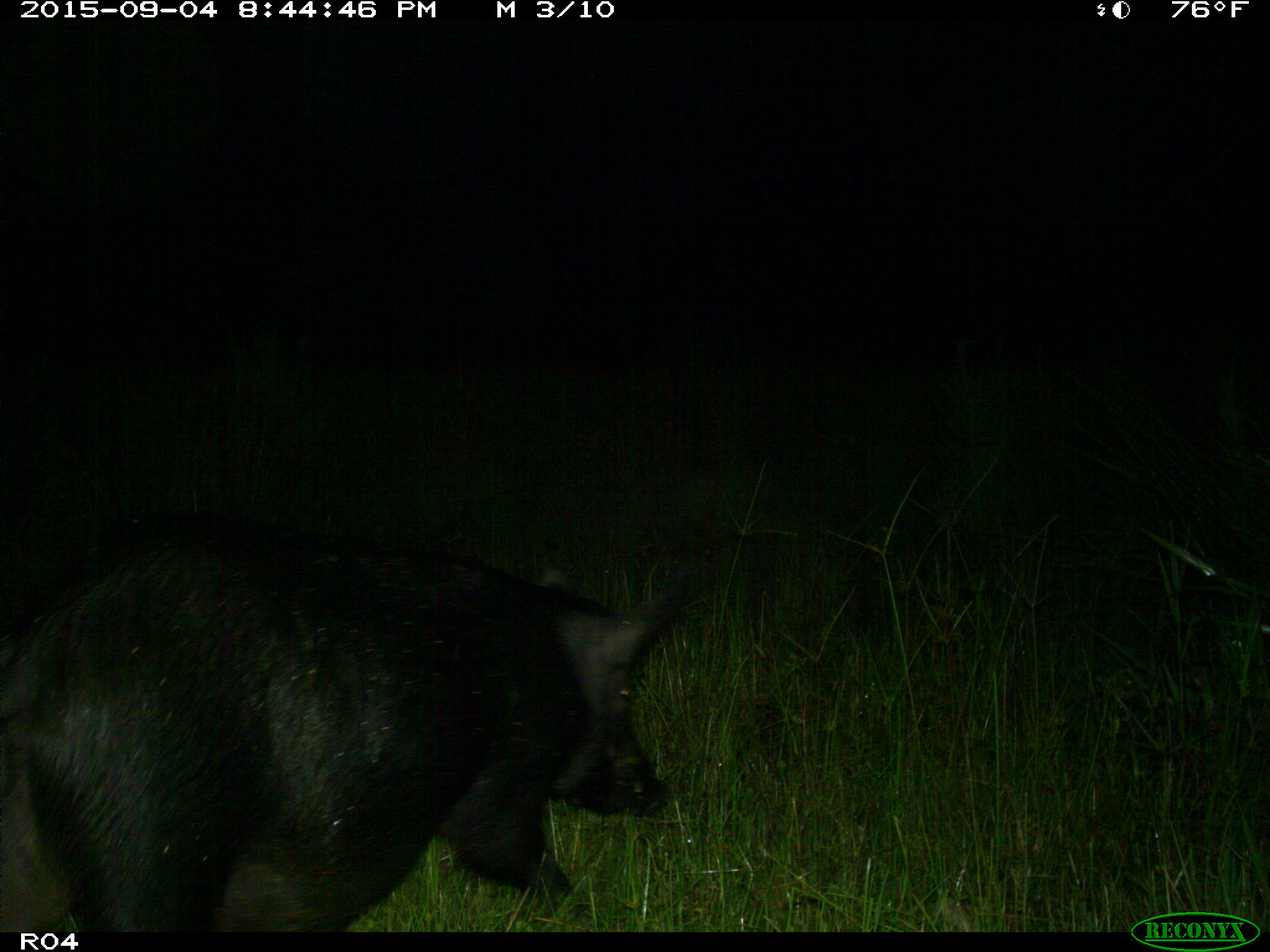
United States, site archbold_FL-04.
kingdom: Animalia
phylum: Chordata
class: Mammalia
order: Artiodactyla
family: Suidae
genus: Sus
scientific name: Sus scrofa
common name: wild boar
Sus scrofa (wild boar).